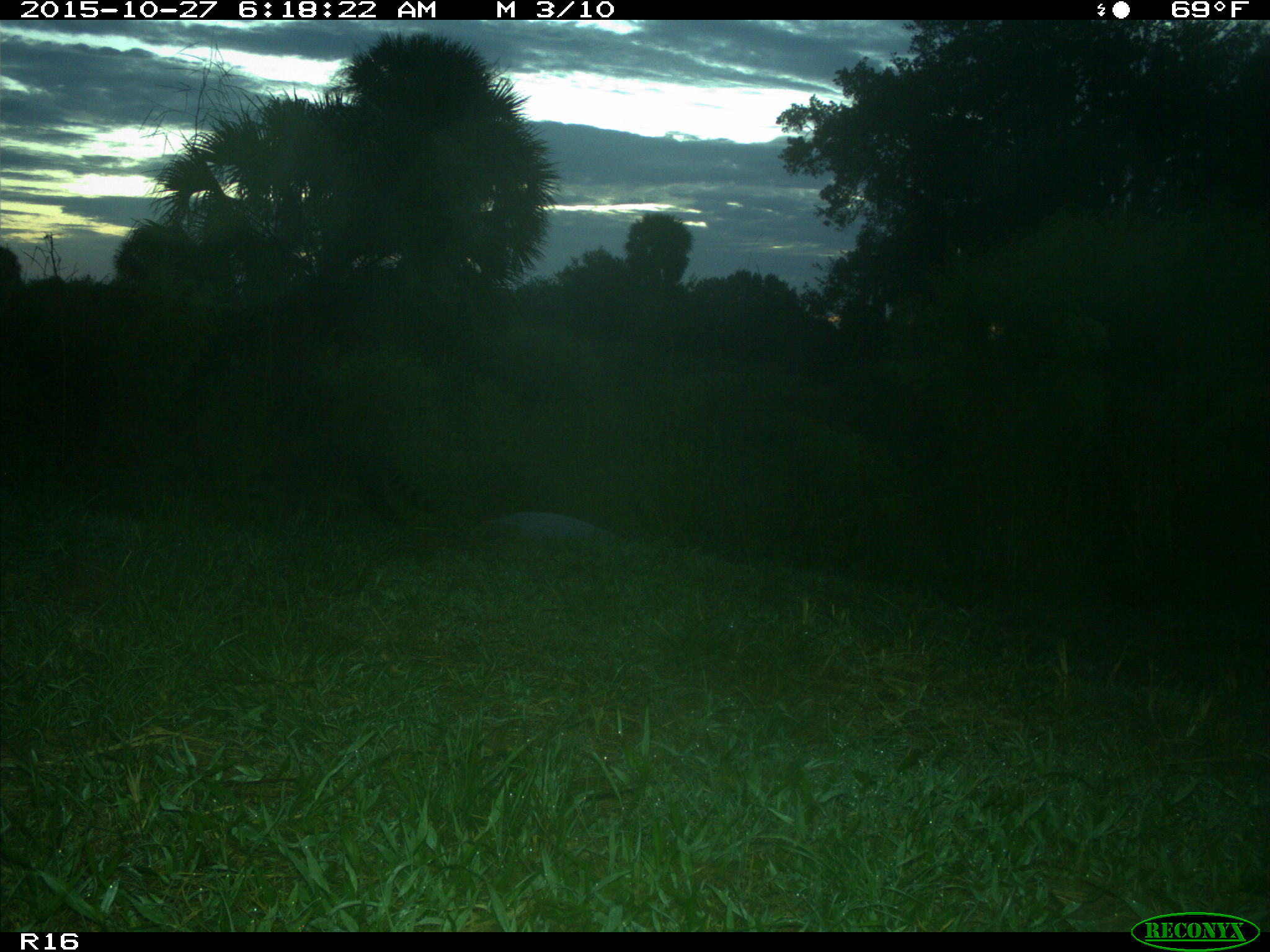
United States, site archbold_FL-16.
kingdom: Animalia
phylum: Chordata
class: Mammalia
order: Carnivora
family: Procyonidae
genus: Procyon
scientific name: Procyon lotor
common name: common raccoon